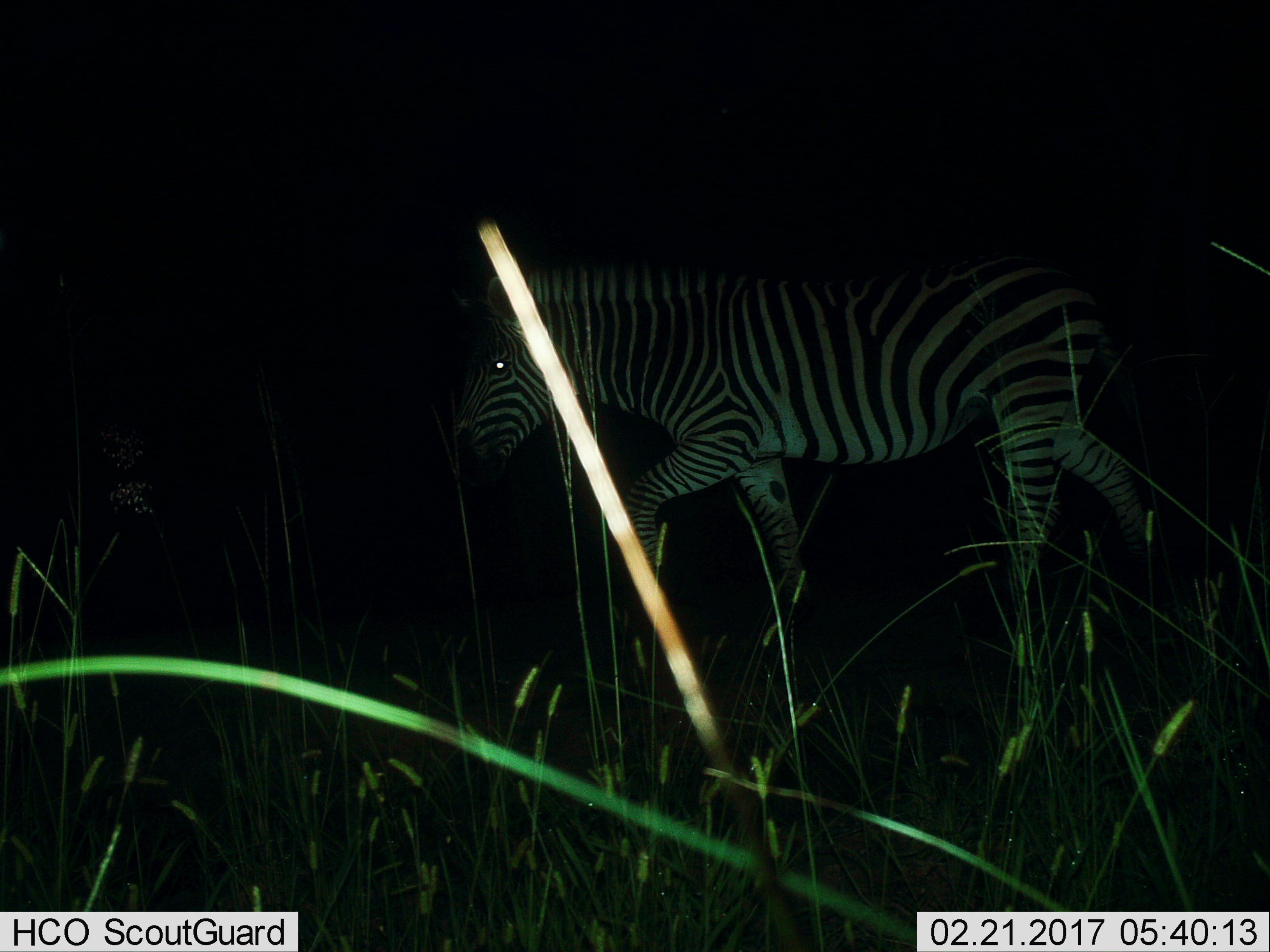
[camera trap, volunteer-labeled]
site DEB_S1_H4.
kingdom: Animalia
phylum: Chordata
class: Mammalia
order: Perissodactyla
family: Equidae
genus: Equus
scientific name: Equus quagga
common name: plains zebra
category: zebraplains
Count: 1.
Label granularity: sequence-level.